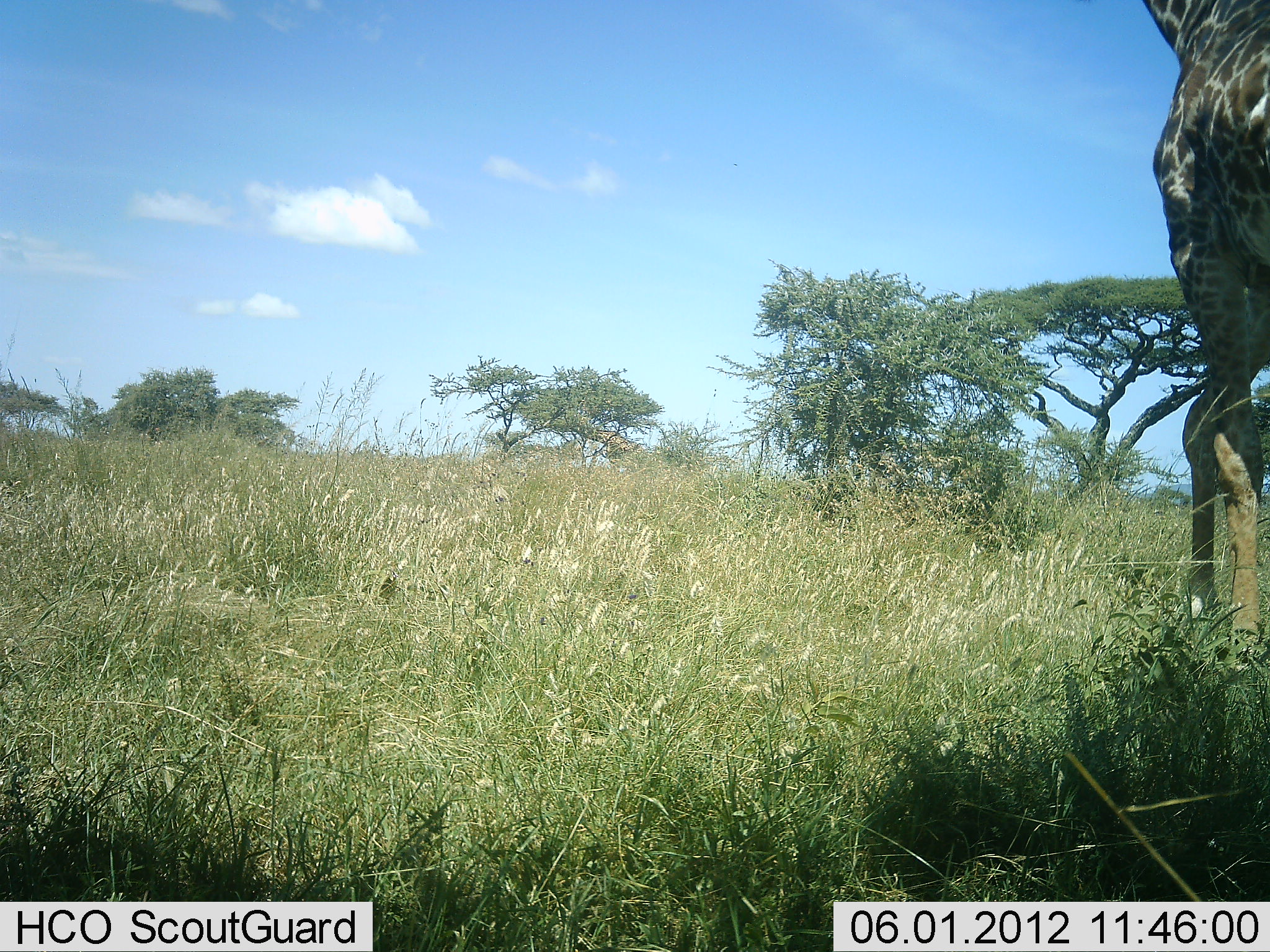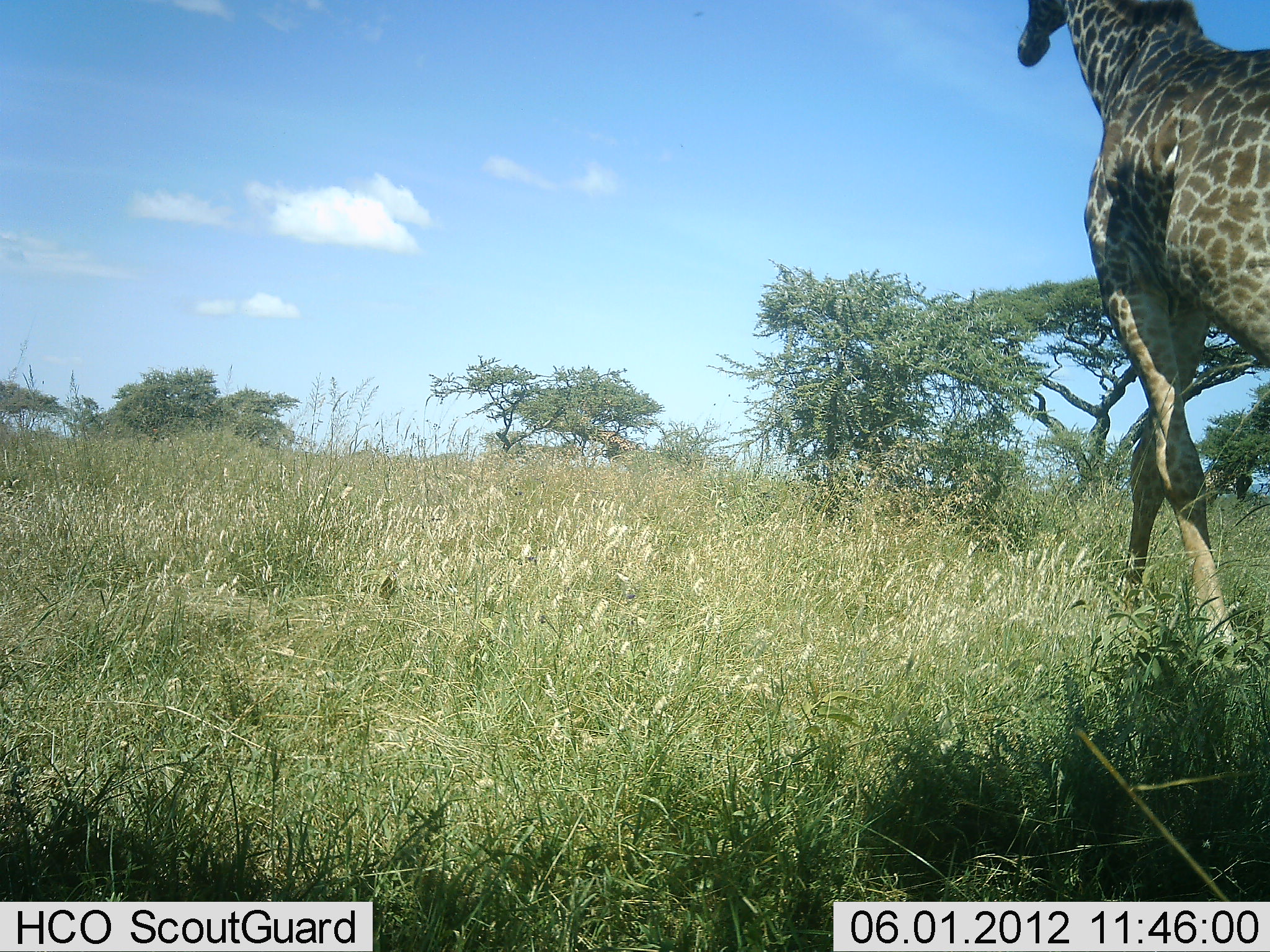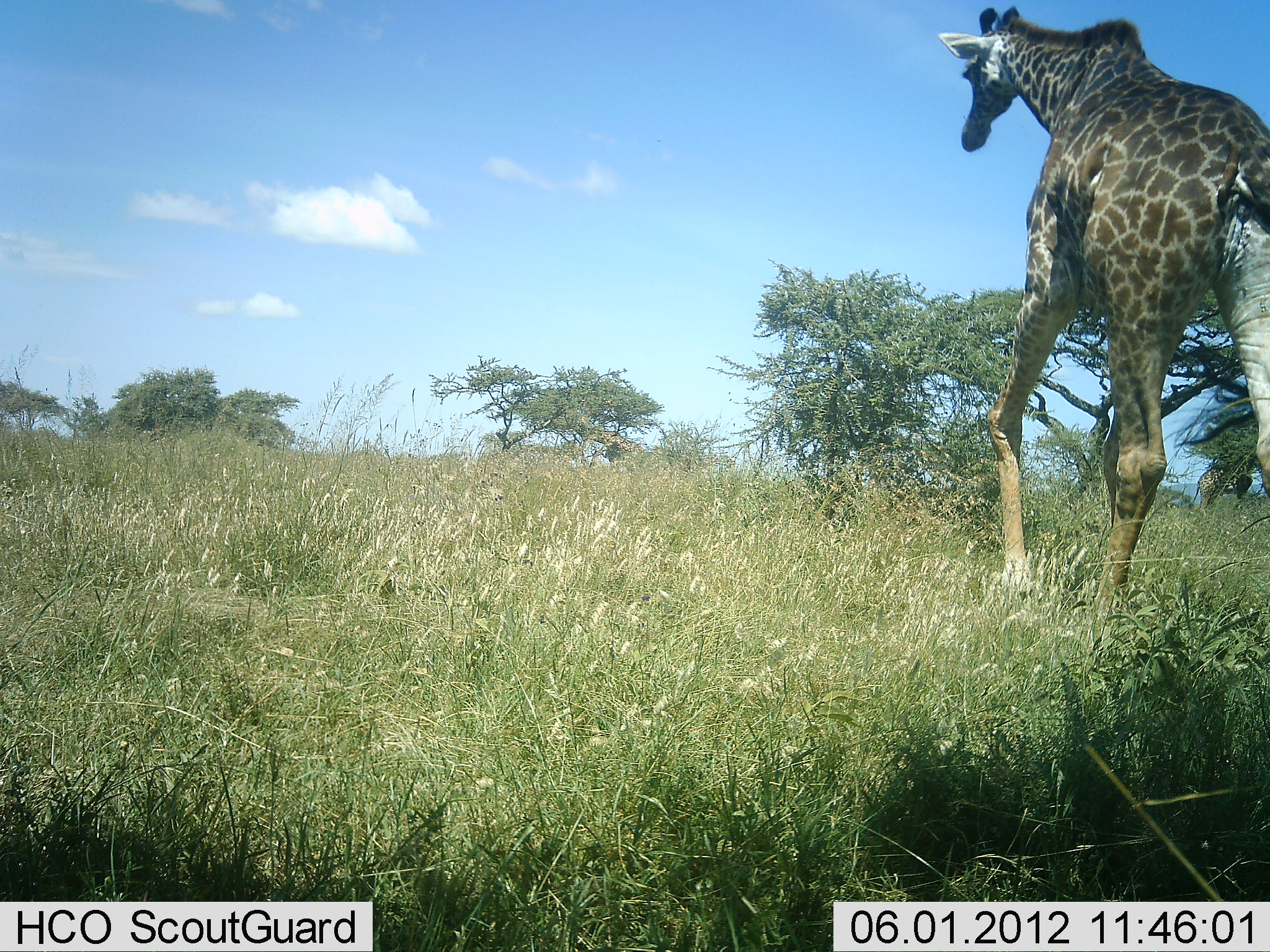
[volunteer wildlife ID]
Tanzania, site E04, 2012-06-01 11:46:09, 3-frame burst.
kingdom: Animalia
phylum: Chordata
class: Mammalia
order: Artiodactyla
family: Giraffidae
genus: Giraffa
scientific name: Giraffa camelopardalis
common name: giraffe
Giraffe (Giraffa camelopardalis), count 1. Behavior (volunteer vote fractions): standing 0%, resting 0%, moving 100%, interacting 0%. Young present (vote fraction): 0%. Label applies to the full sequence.